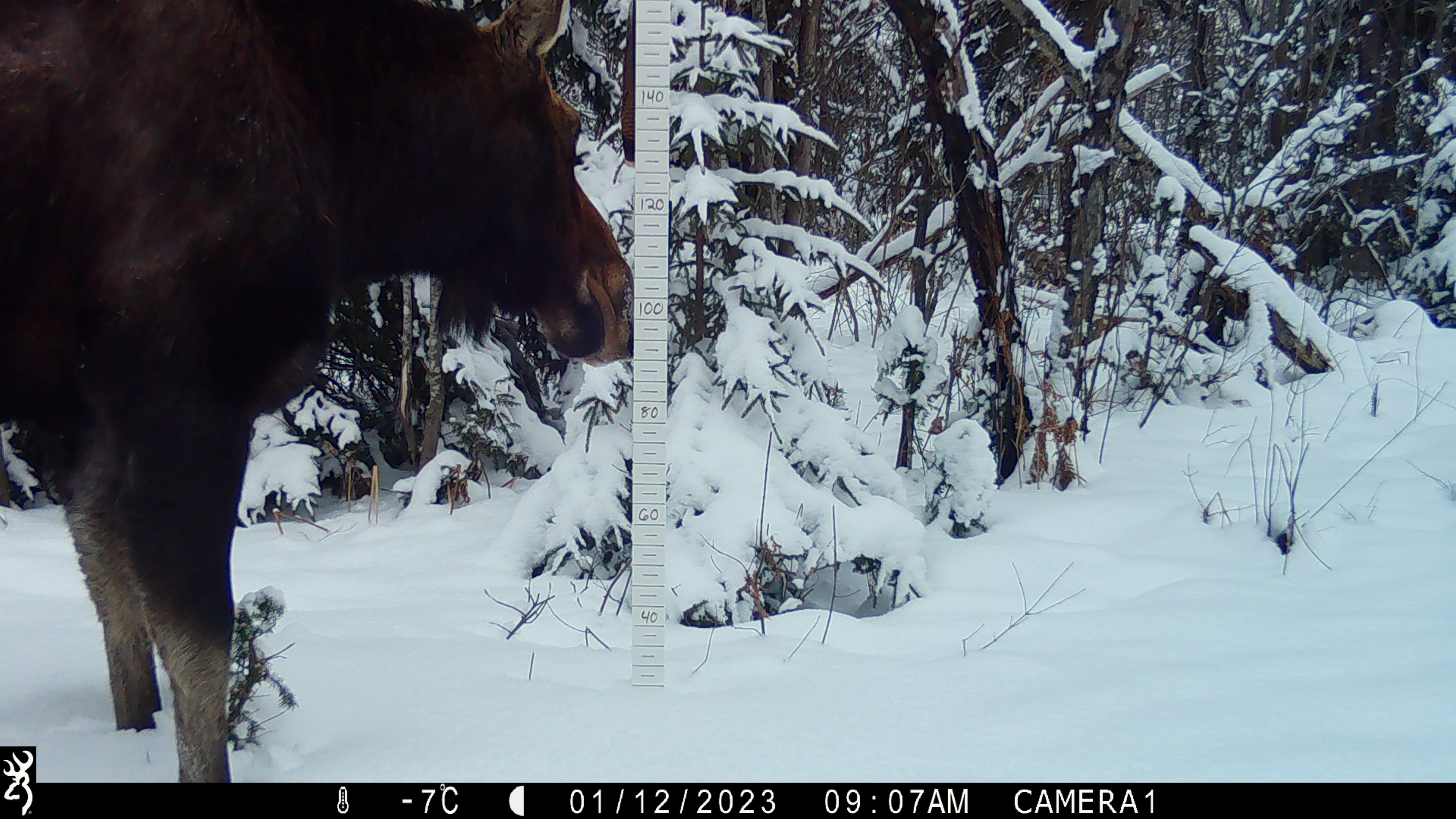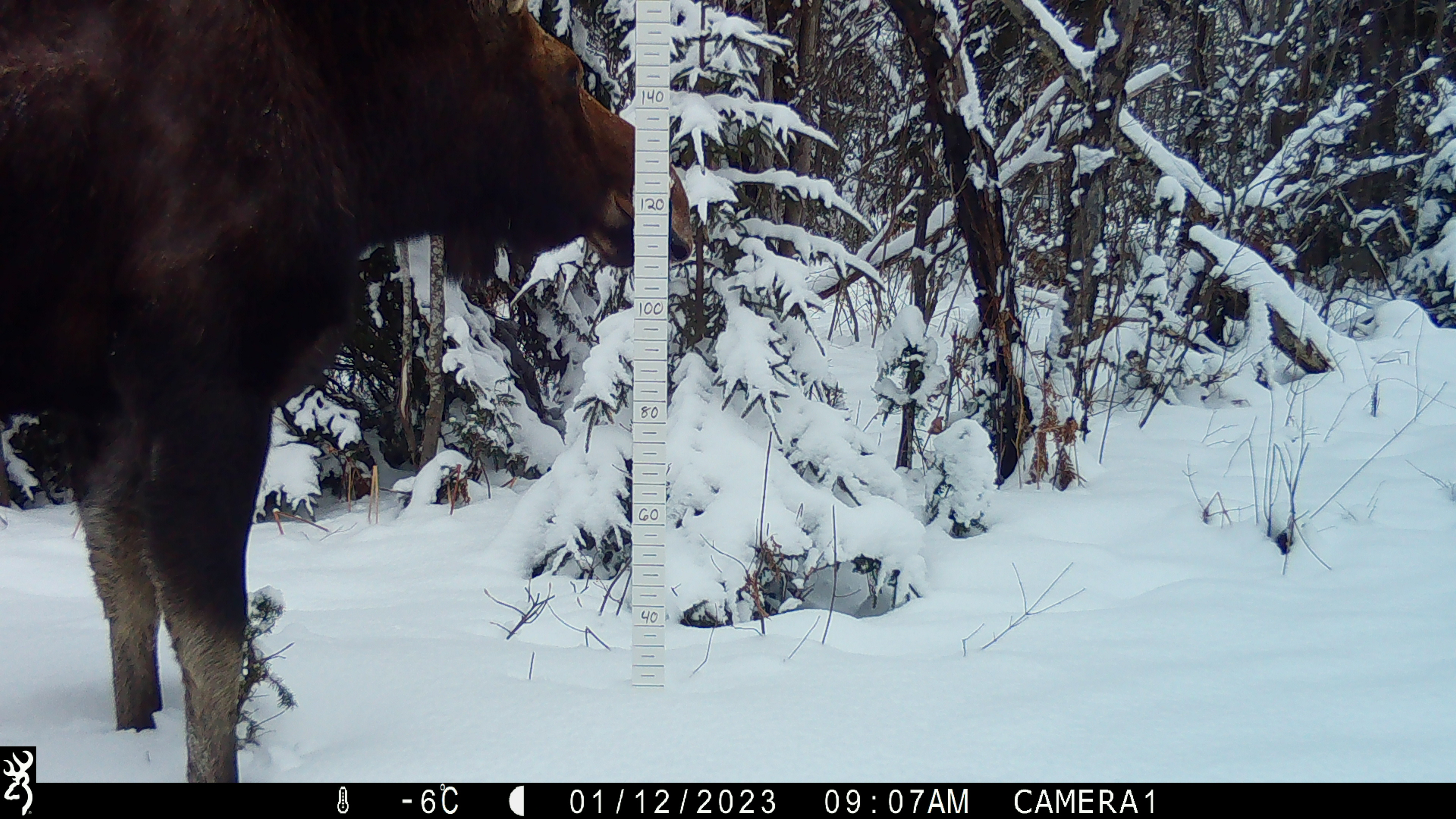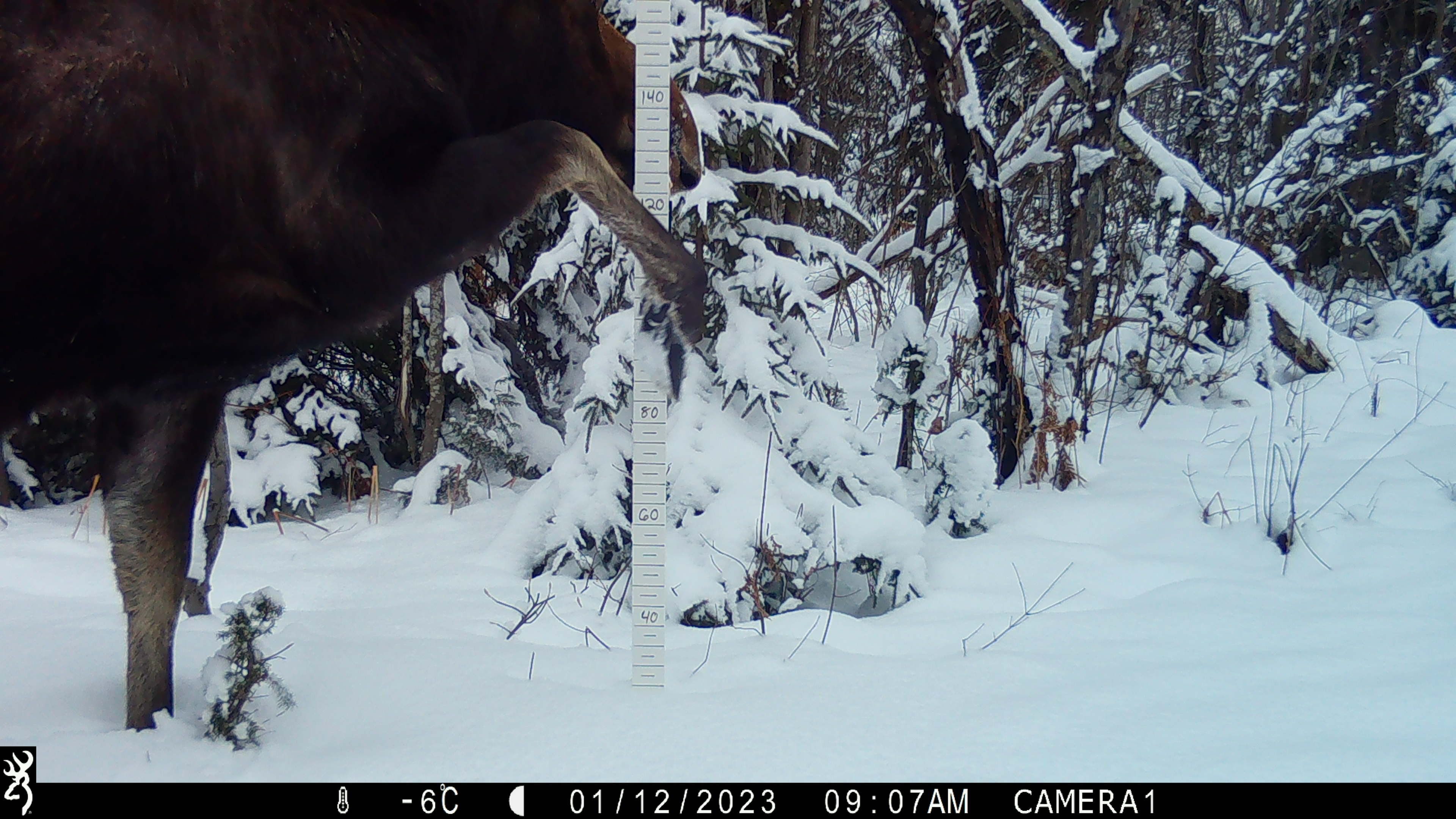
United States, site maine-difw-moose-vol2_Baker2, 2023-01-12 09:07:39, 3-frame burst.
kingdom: Animalia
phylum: Chordata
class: Mammalia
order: Artiodactyla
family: Cervidae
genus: Alces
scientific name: Alces alces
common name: moose